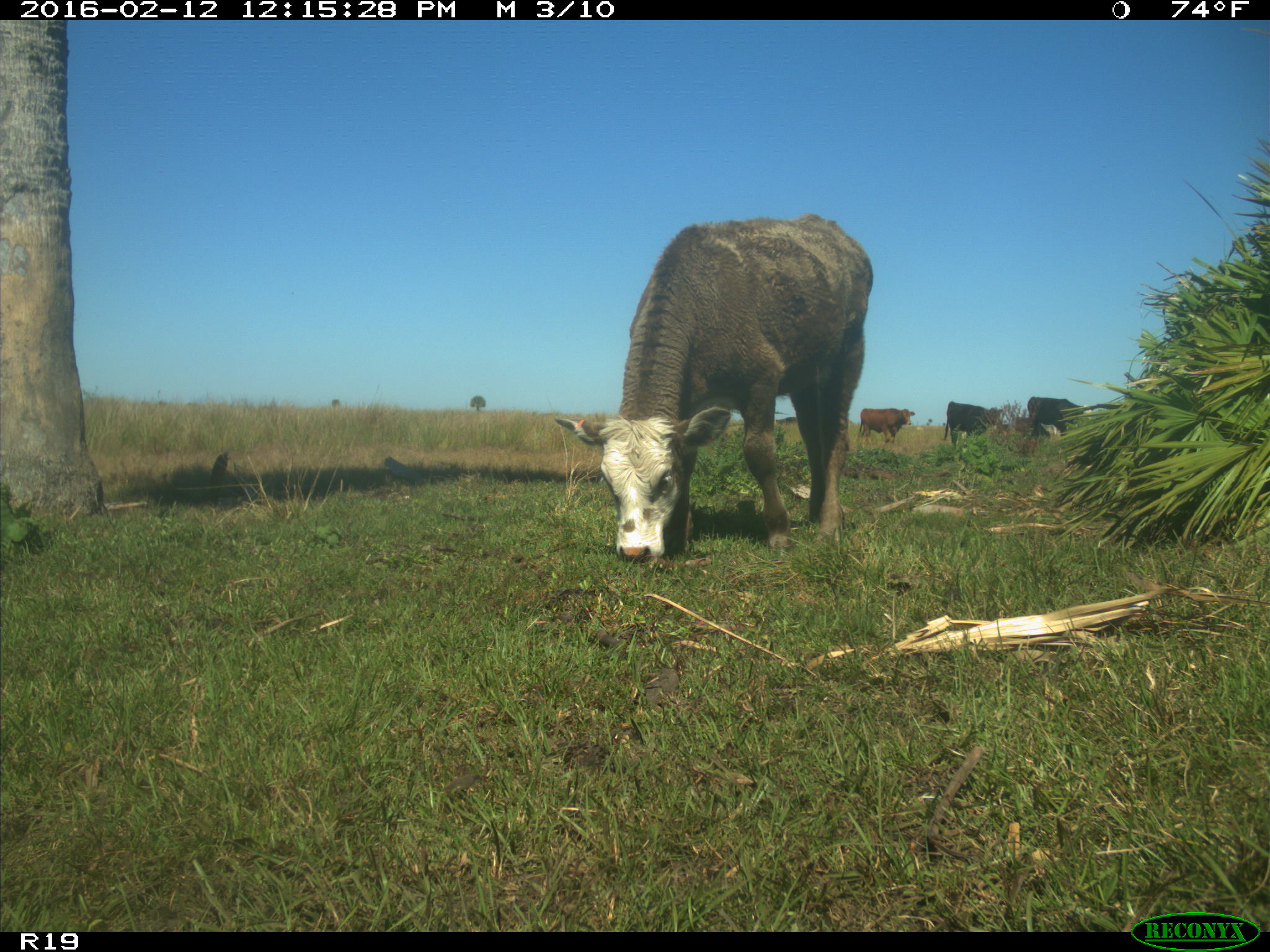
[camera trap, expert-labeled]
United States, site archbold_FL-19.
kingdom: Animalia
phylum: Chordata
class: Mammalia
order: Artiodactyla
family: Bovidae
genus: Bos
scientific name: Bos taurus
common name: domestic cow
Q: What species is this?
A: Bos taurus (domestic cow).